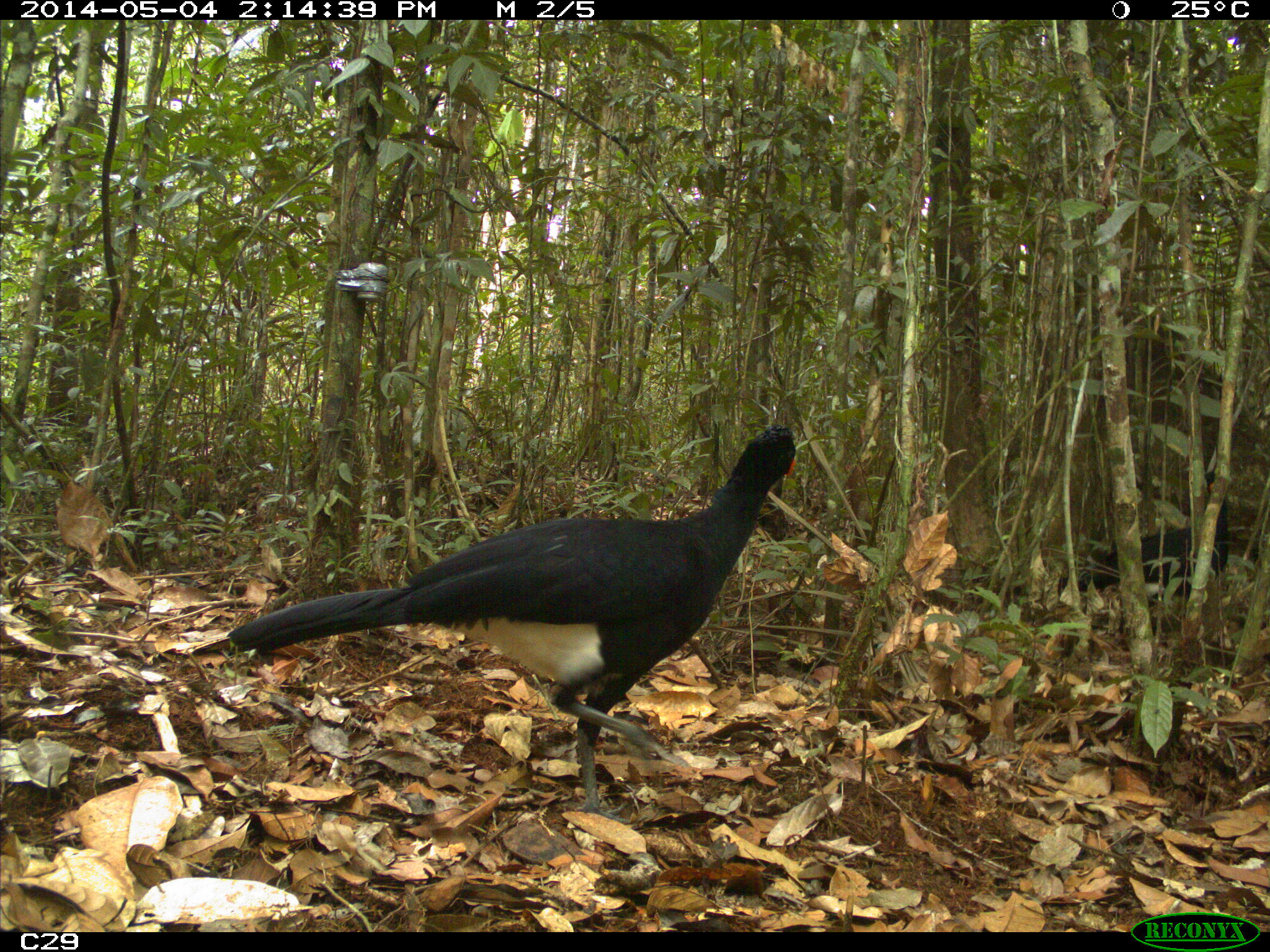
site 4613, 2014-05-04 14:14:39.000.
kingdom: Animalia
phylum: Chordata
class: Aves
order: Galliformes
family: Cracidae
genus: Crax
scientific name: Crax alector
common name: black curassow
Crax alector (black curassow), count 2, age adult, sex female.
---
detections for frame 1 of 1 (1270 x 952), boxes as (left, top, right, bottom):
crax alector: (225, 422, 798, 823); (1056, 470, 1230, 604)